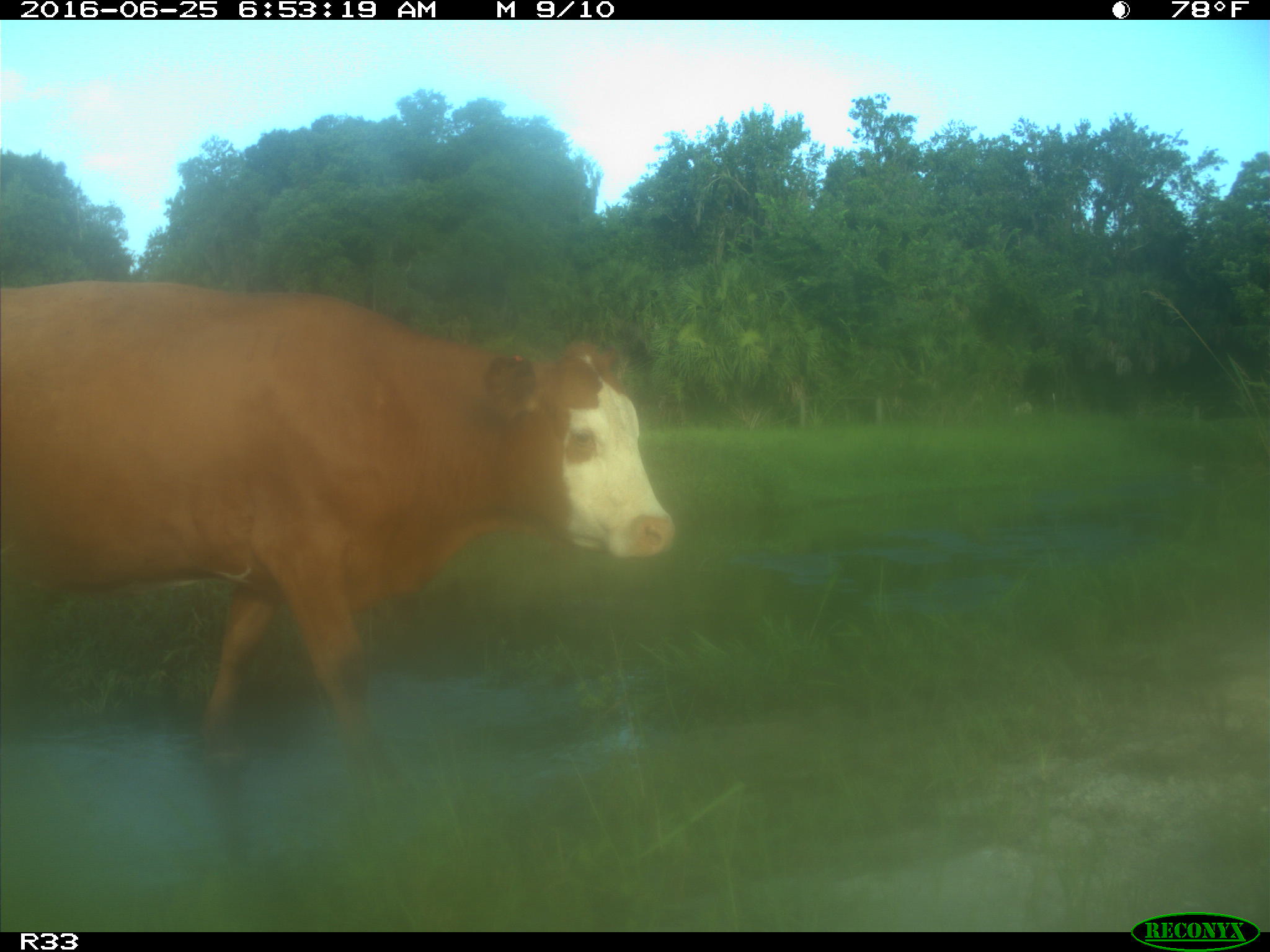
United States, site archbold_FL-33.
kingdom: Animalia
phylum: Chordata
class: Mammalia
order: Artiodactyla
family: Bovidae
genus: Bos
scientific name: Bos taurus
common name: domestic cow